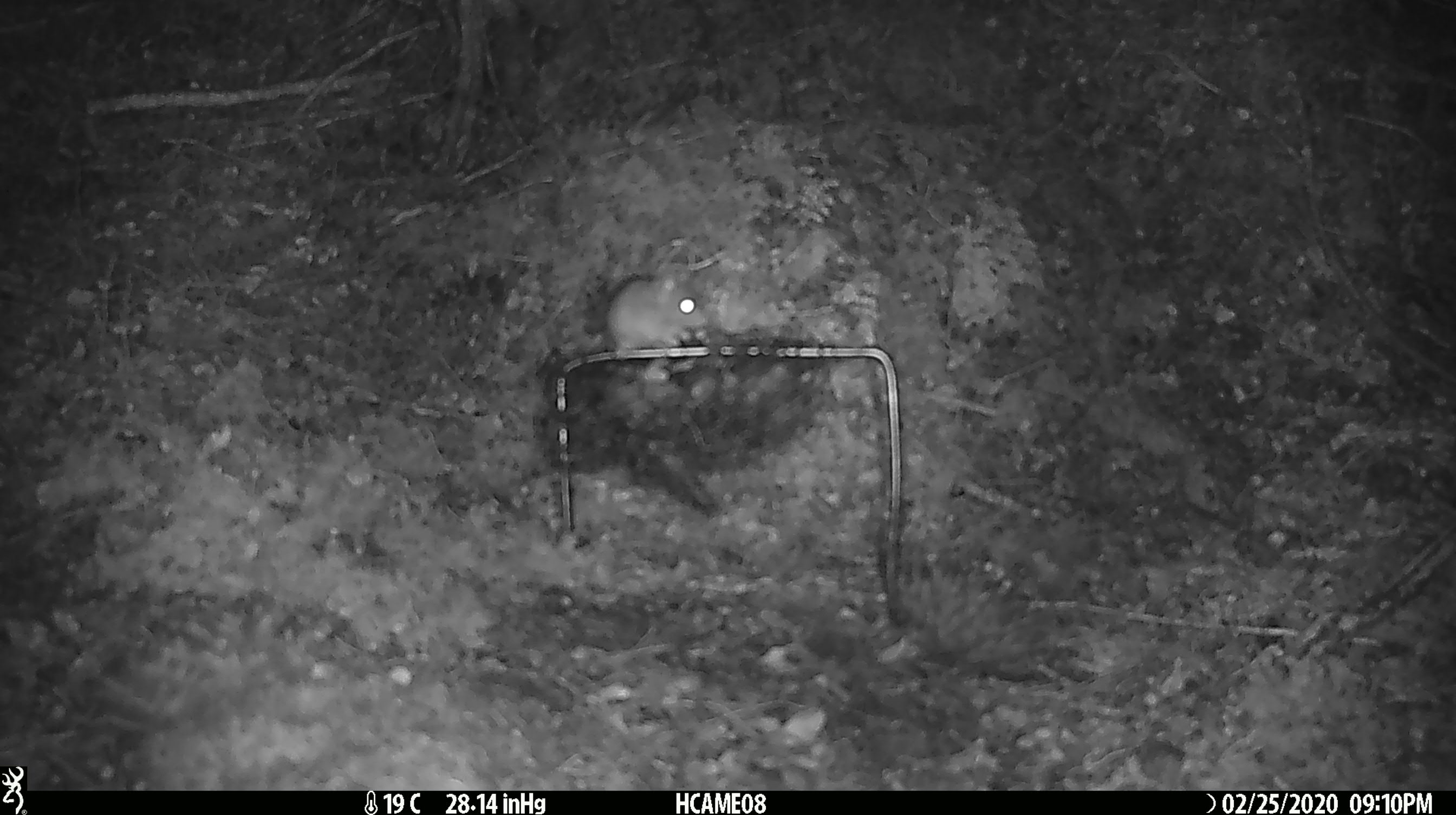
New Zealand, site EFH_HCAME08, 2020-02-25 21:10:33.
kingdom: Animalia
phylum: Chordata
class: Mammalia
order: Rodentia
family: Muridae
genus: Mus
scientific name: Mus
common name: mouse